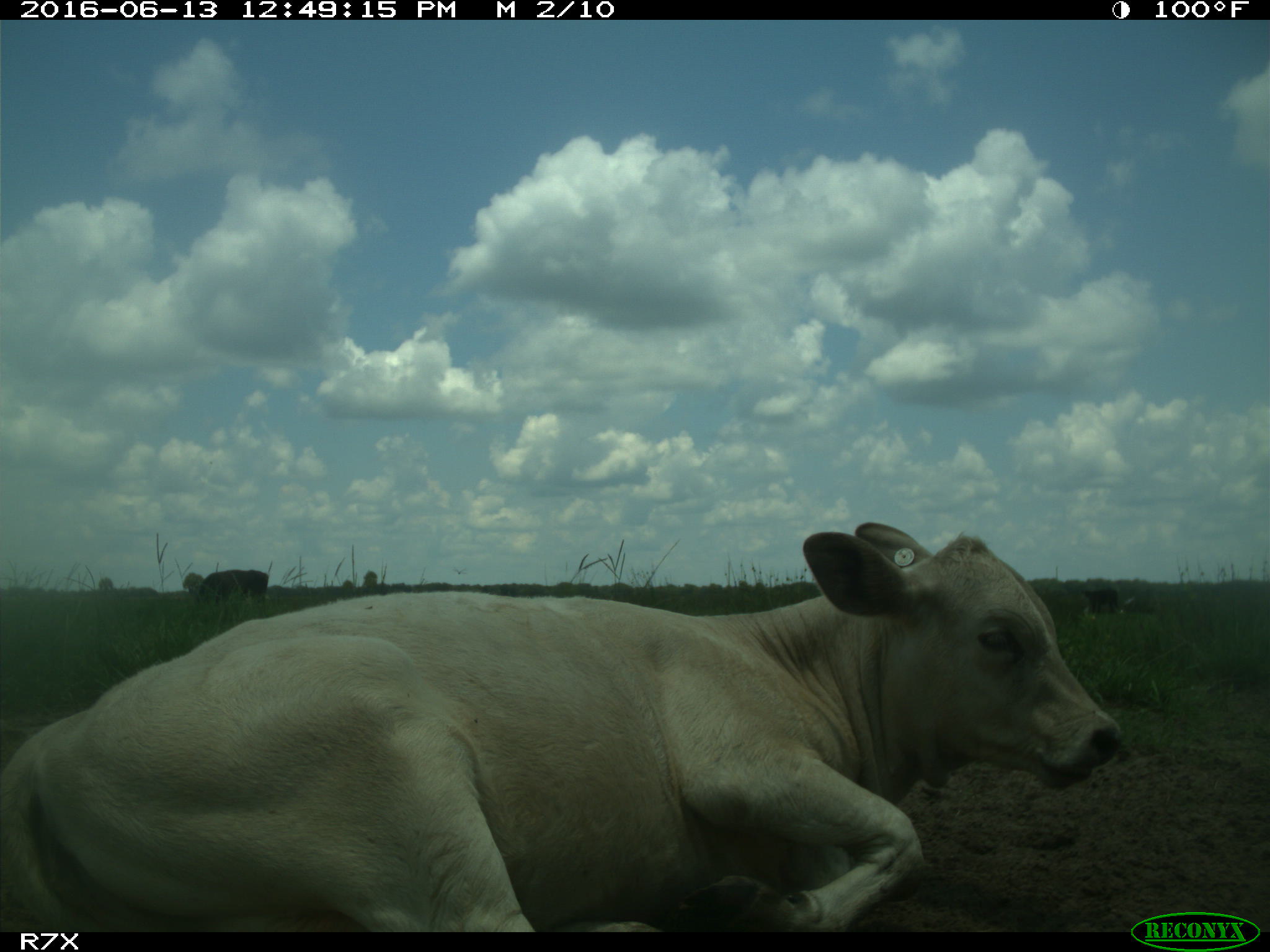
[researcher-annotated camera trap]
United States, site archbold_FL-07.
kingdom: Animalia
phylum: Chordata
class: Mammalia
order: Artiodactyla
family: Bovidae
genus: Bos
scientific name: Bos taurus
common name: domestic cow